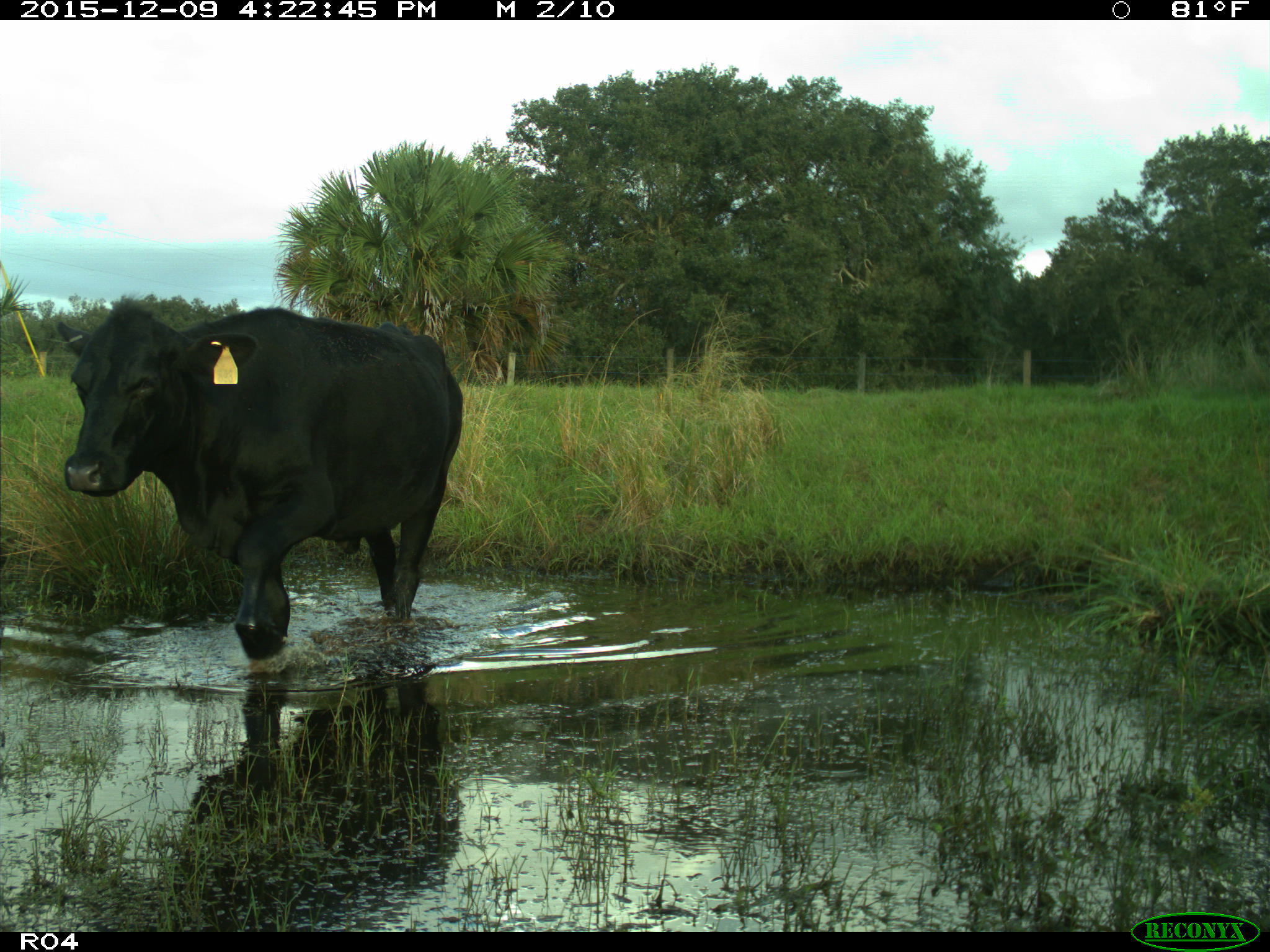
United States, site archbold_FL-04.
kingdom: Animalia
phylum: Chordata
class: Mammalia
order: Artiodactyla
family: Bovidae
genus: Bos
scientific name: Bos taurus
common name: domestic cow